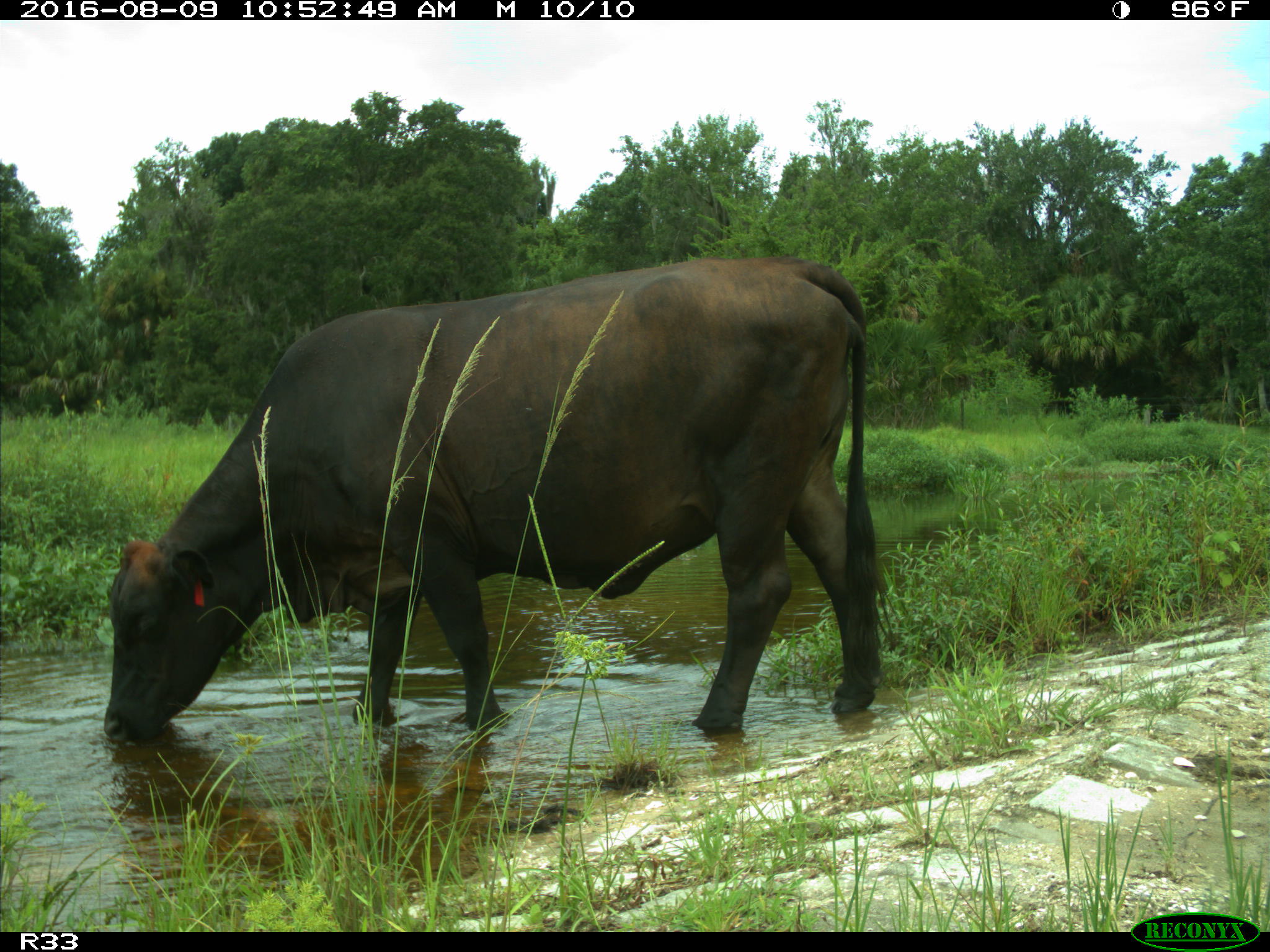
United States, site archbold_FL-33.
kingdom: Animalia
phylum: Chordata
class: Mammalia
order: Artiodactyla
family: Bovidae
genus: Bos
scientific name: Bos taurus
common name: domestic cow